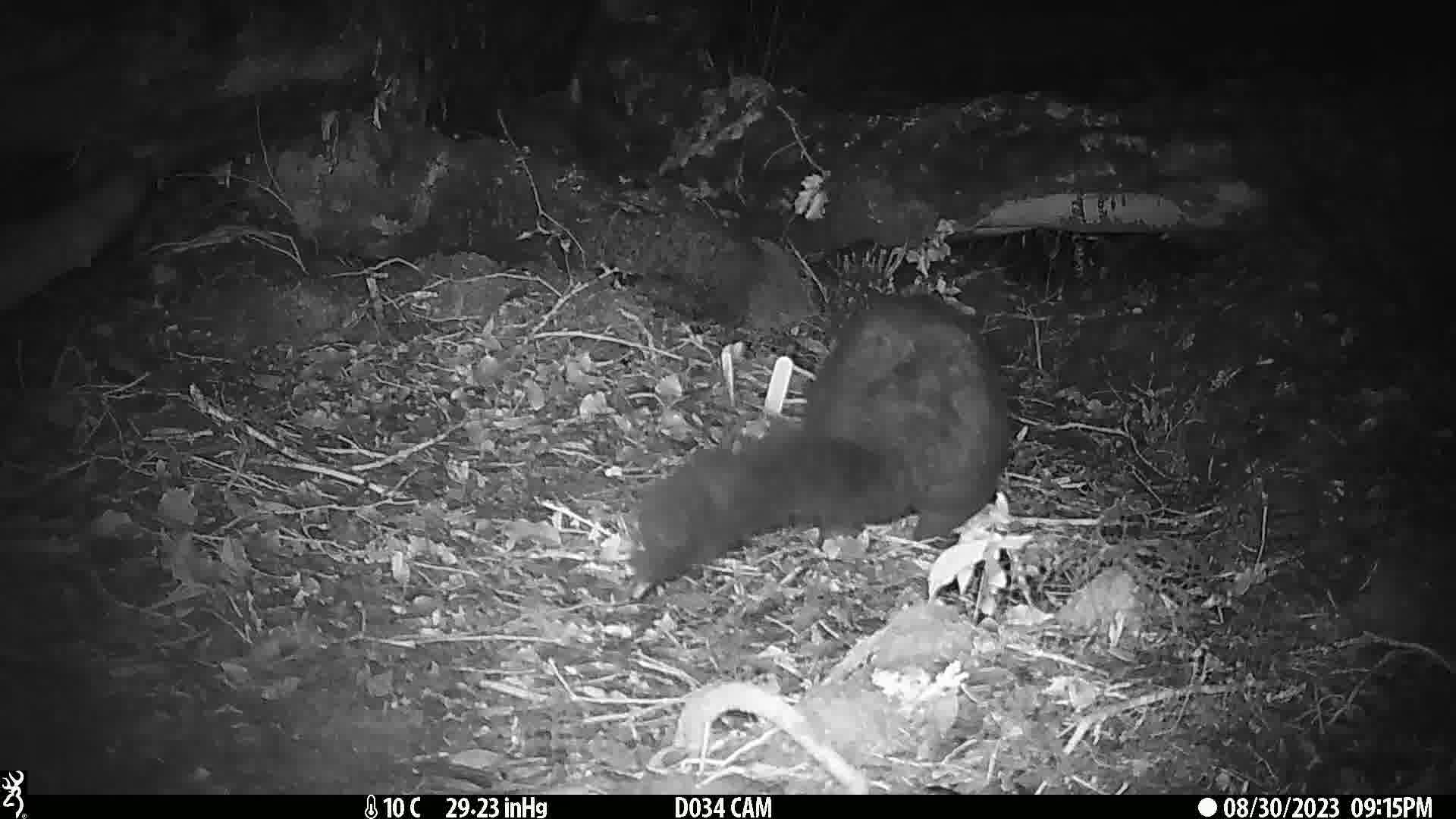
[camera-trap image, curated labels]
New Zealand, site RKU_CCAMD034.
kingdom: Animalia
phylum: Chordata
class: Mammalia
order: Diprotodontia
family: Phalangeridae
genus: Trichosurus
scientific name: Trichosurus vulpecula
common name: common brushtail possum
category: possum